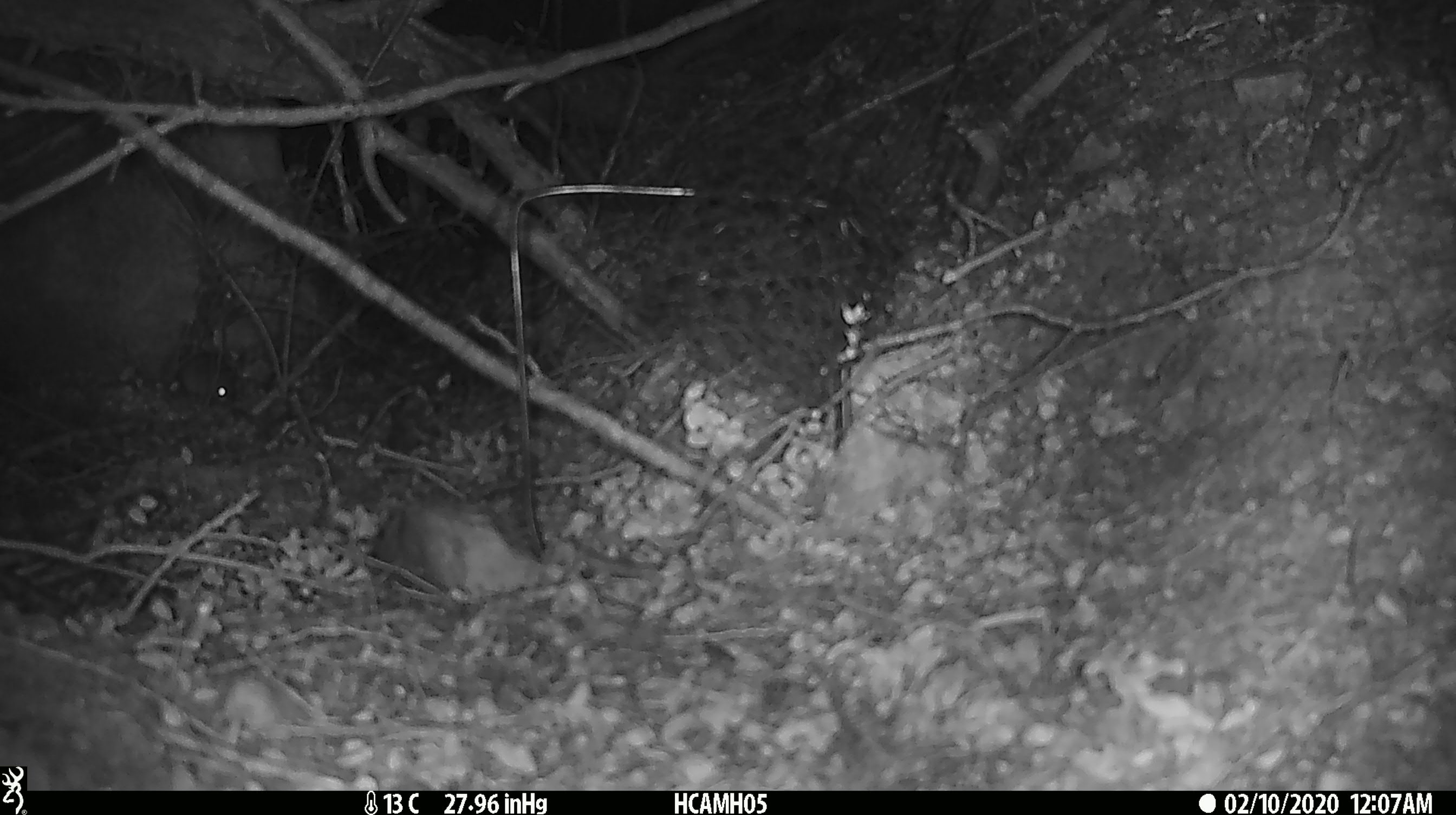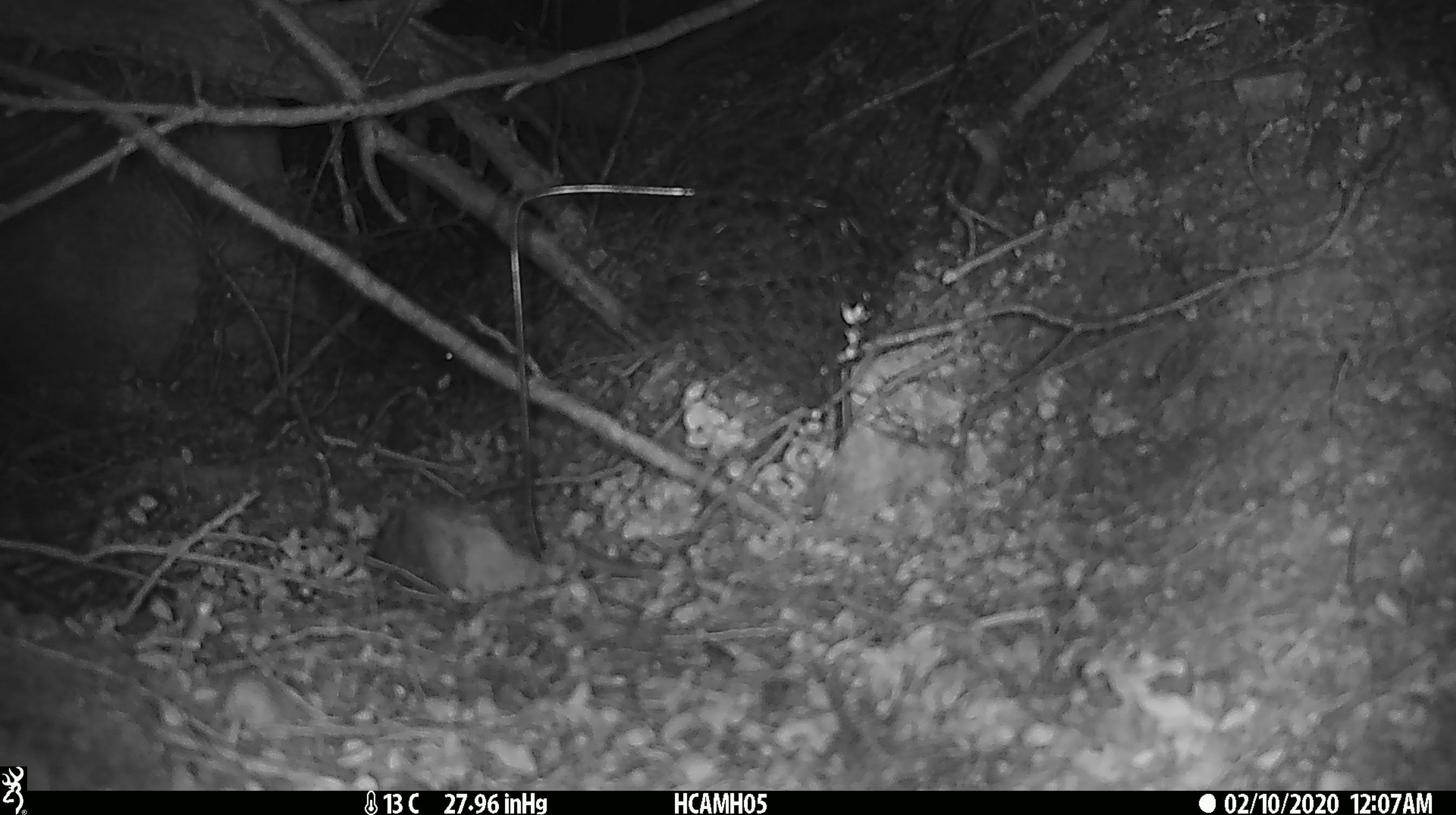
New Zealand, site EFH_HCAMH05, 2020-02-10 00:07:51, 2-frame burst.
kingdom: Animalia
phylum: Chordata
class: Mammalia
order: Rodentia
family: Muridae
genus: Mus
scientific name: Mus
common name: mouse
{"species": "mouse (Mus)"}